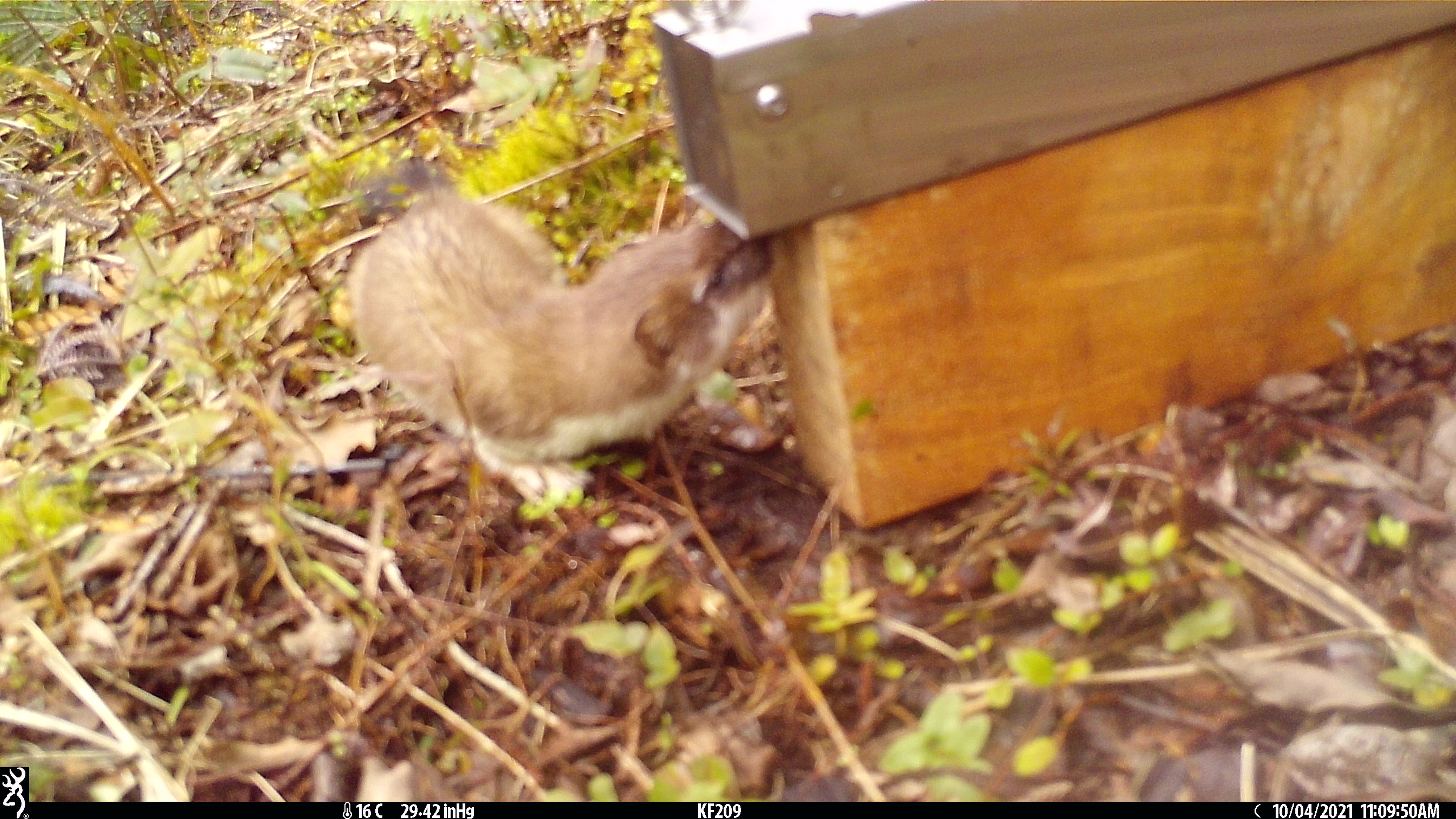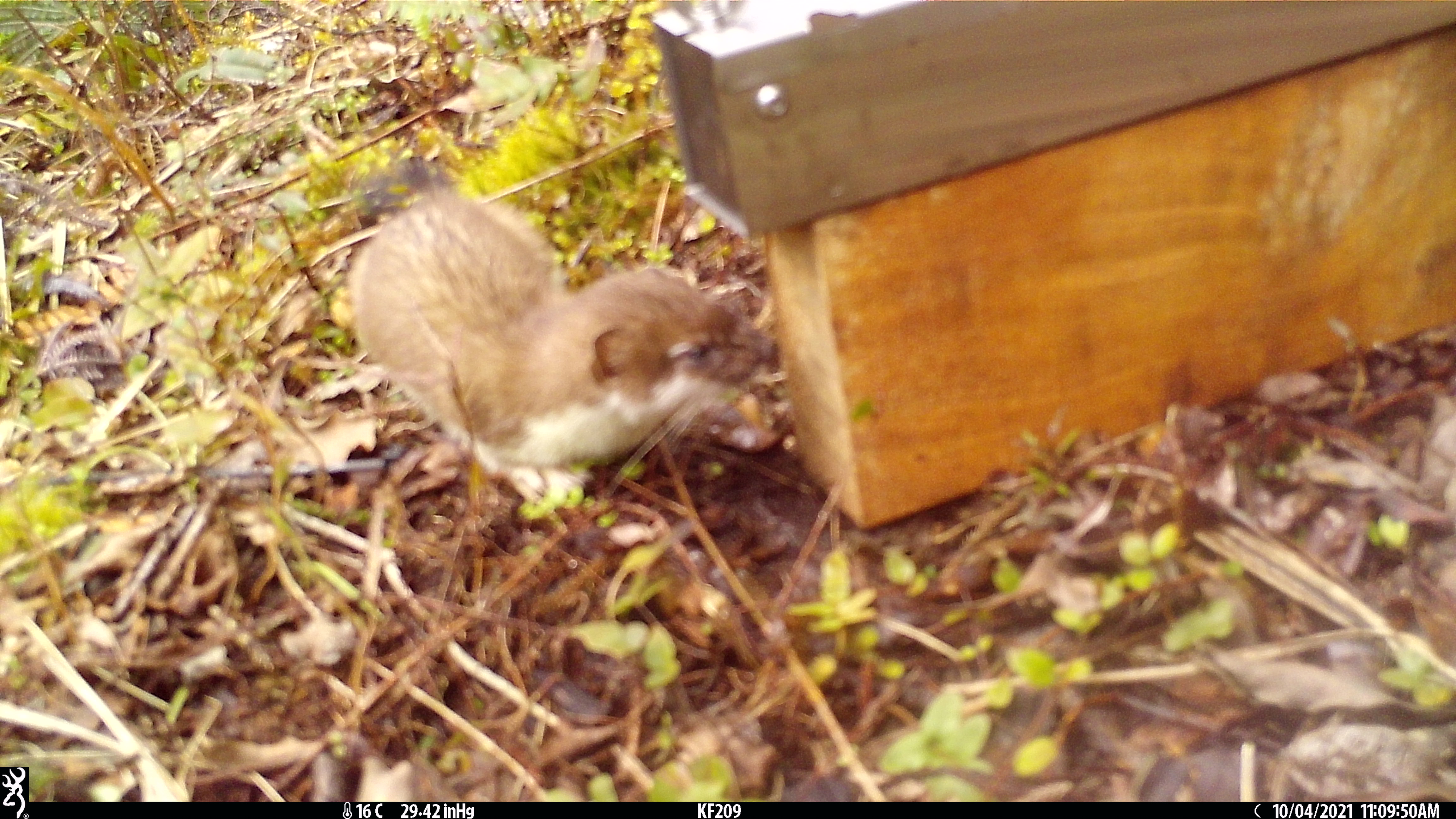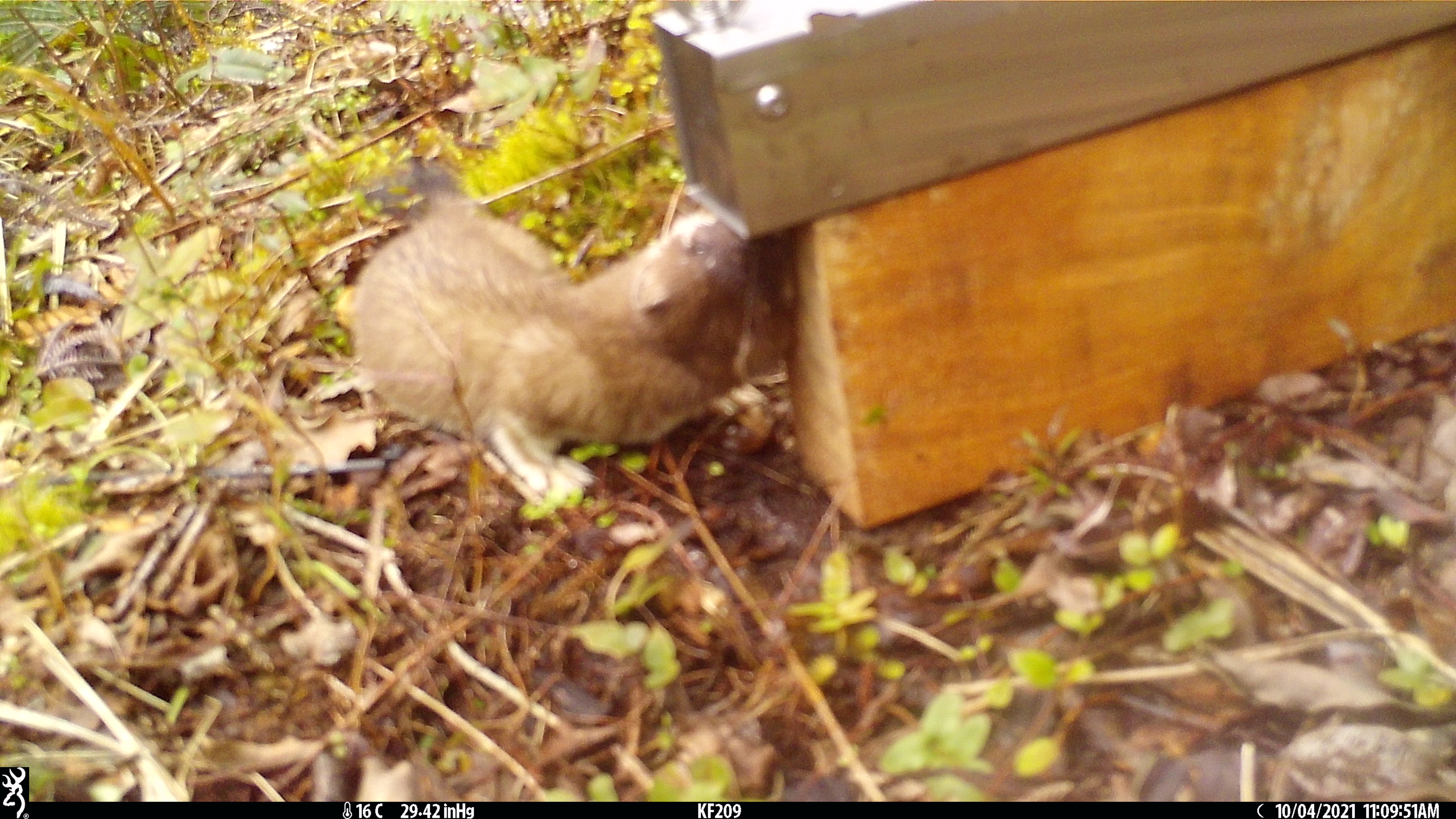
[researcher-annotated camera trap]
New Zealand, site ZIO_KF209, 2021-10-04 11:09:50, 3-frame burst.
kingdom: Animalia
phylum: Chordata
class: Mammalia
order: Carnivora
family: Mustelidae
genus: Mustela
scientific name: Mustela erminea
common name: stoat